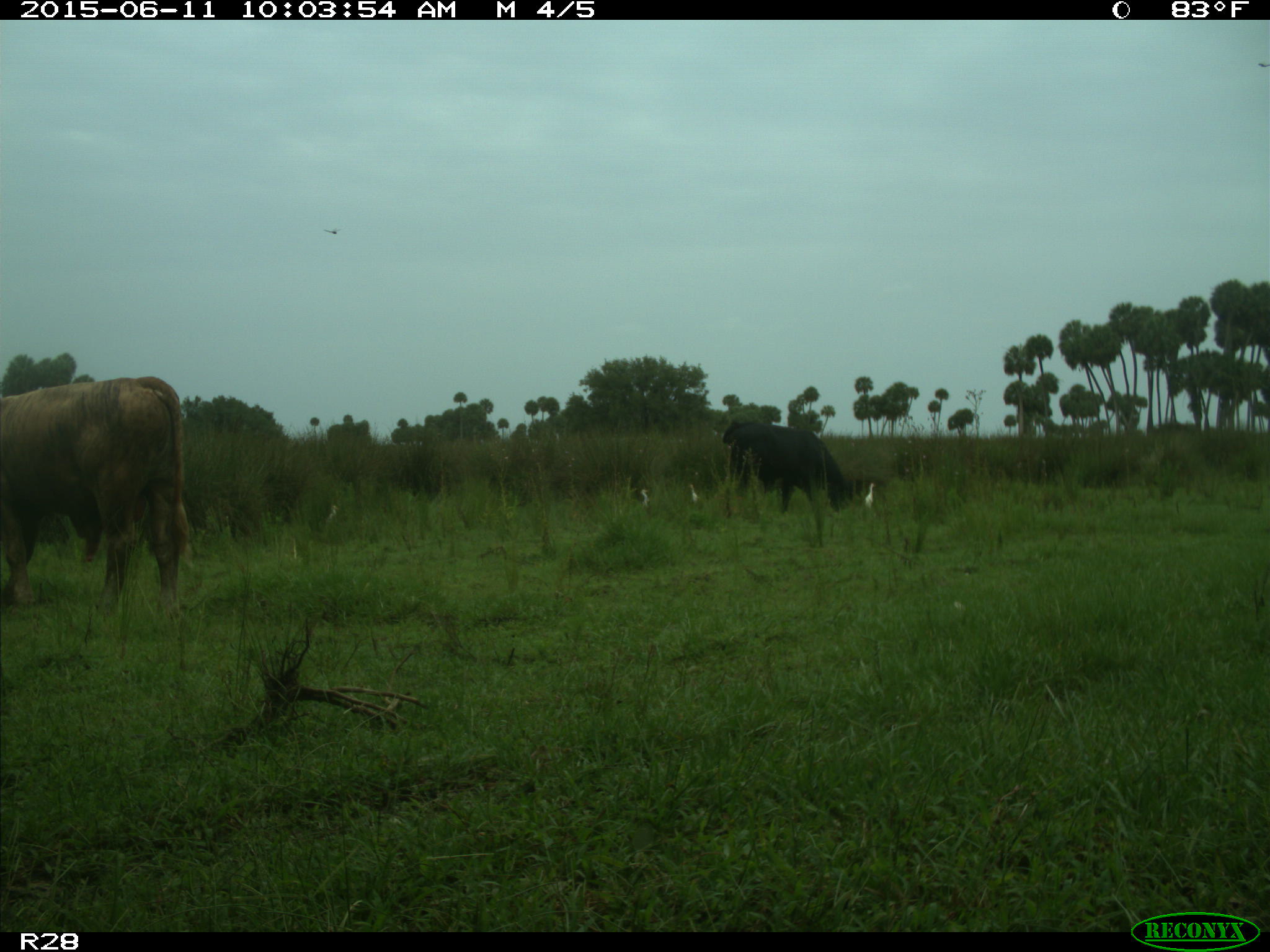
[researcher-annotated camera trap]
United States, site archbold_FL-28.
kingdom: Animalia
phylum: Chordata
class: Mammalia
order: Artiodactyla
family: Bovidae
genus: Bos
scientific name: Bos taurus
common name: domestic cow